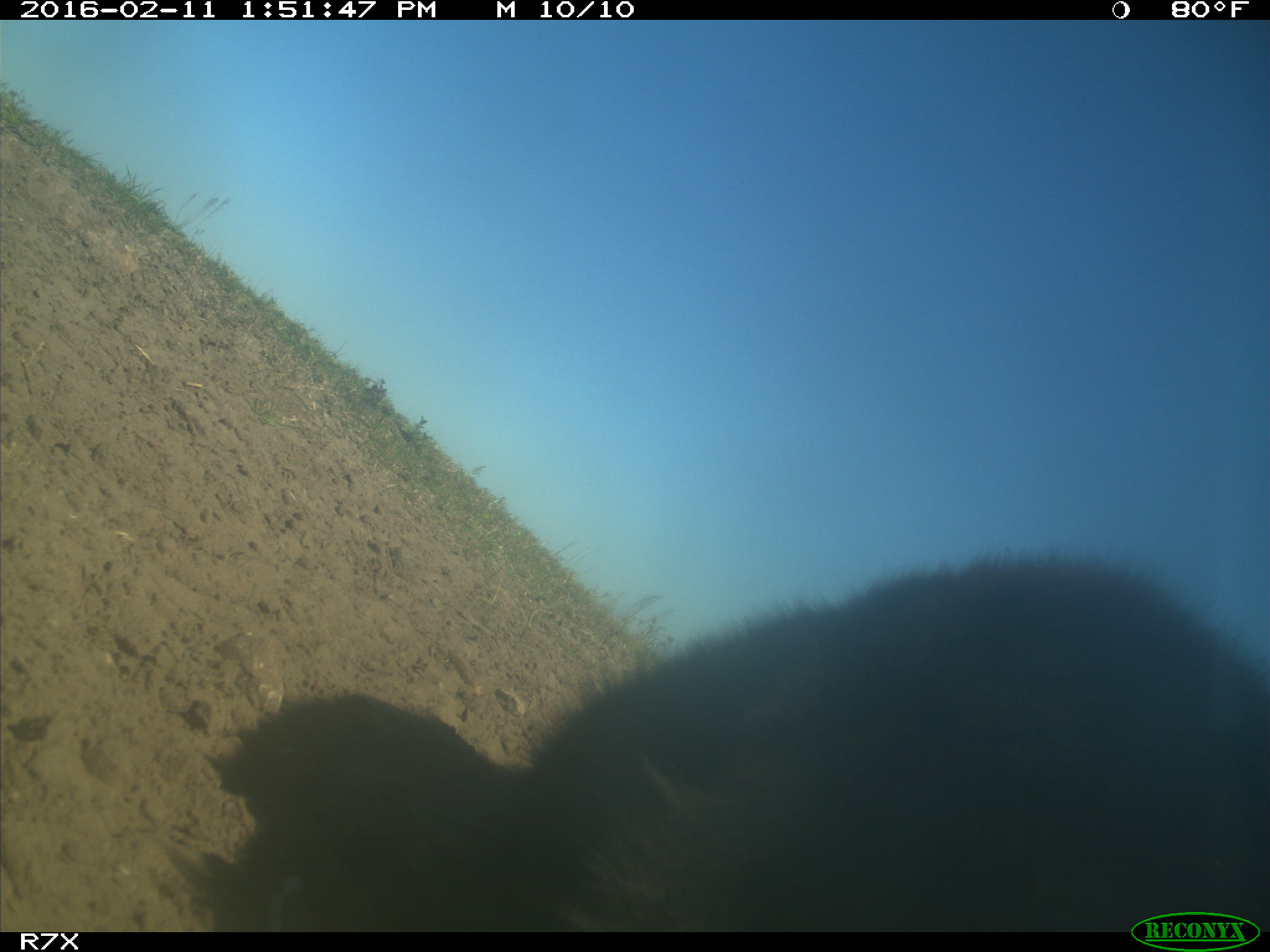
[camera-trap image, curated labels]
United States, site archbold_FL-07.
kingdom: Animalia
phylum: Chordata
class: Mammalia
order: Artiodactyla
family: Bovidae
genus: Bos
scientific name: Bos taurus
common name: domestic cow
Bos taurus (domestic cow).